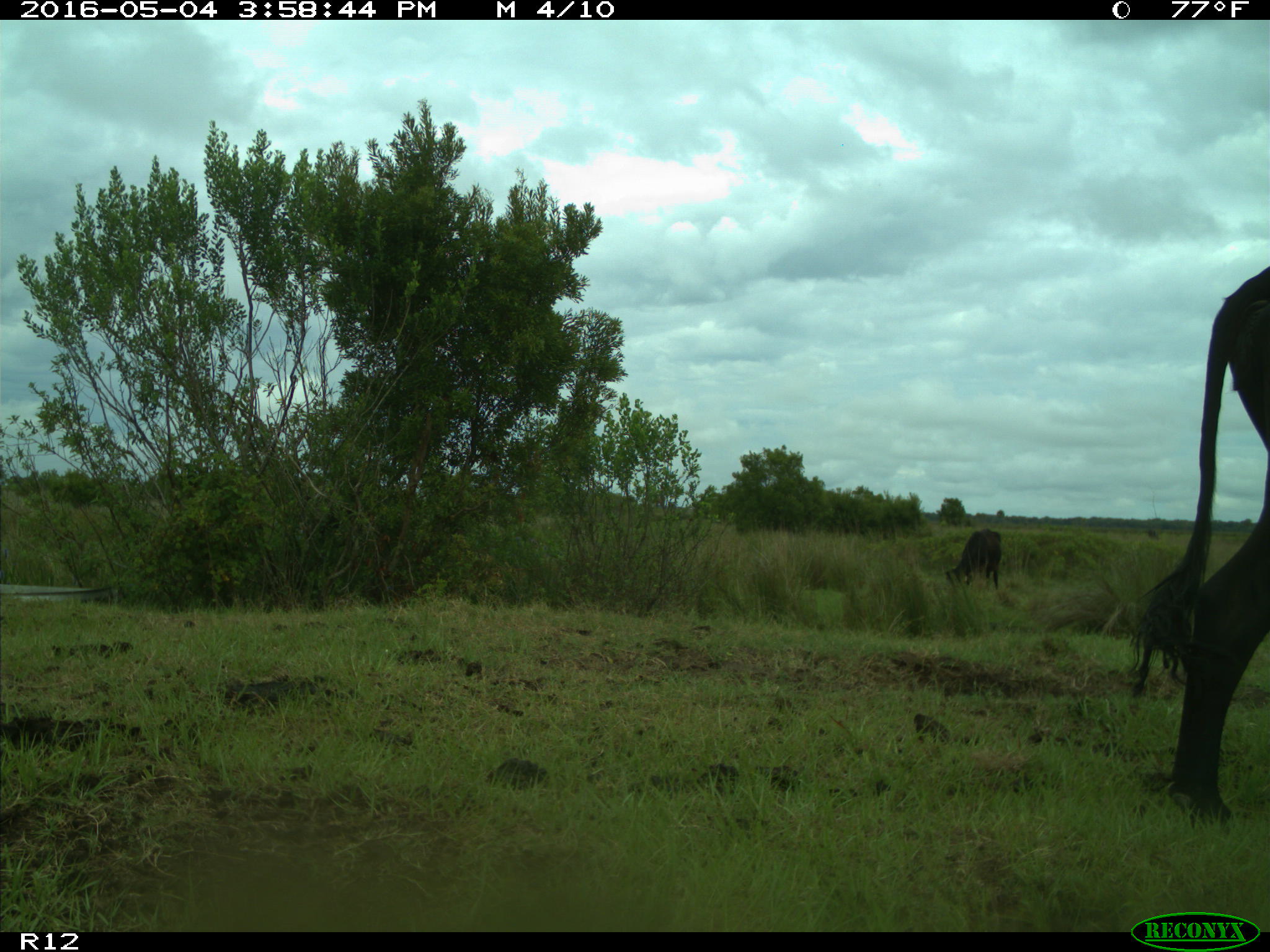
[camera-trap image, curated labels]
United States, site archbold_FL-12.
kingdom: Animalia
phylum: Chordata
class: Mammalia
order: Artiodactyla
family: Bovidae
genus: Bos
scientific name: Bos taurus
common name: domestic cow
Bos taurus (domestic cow).